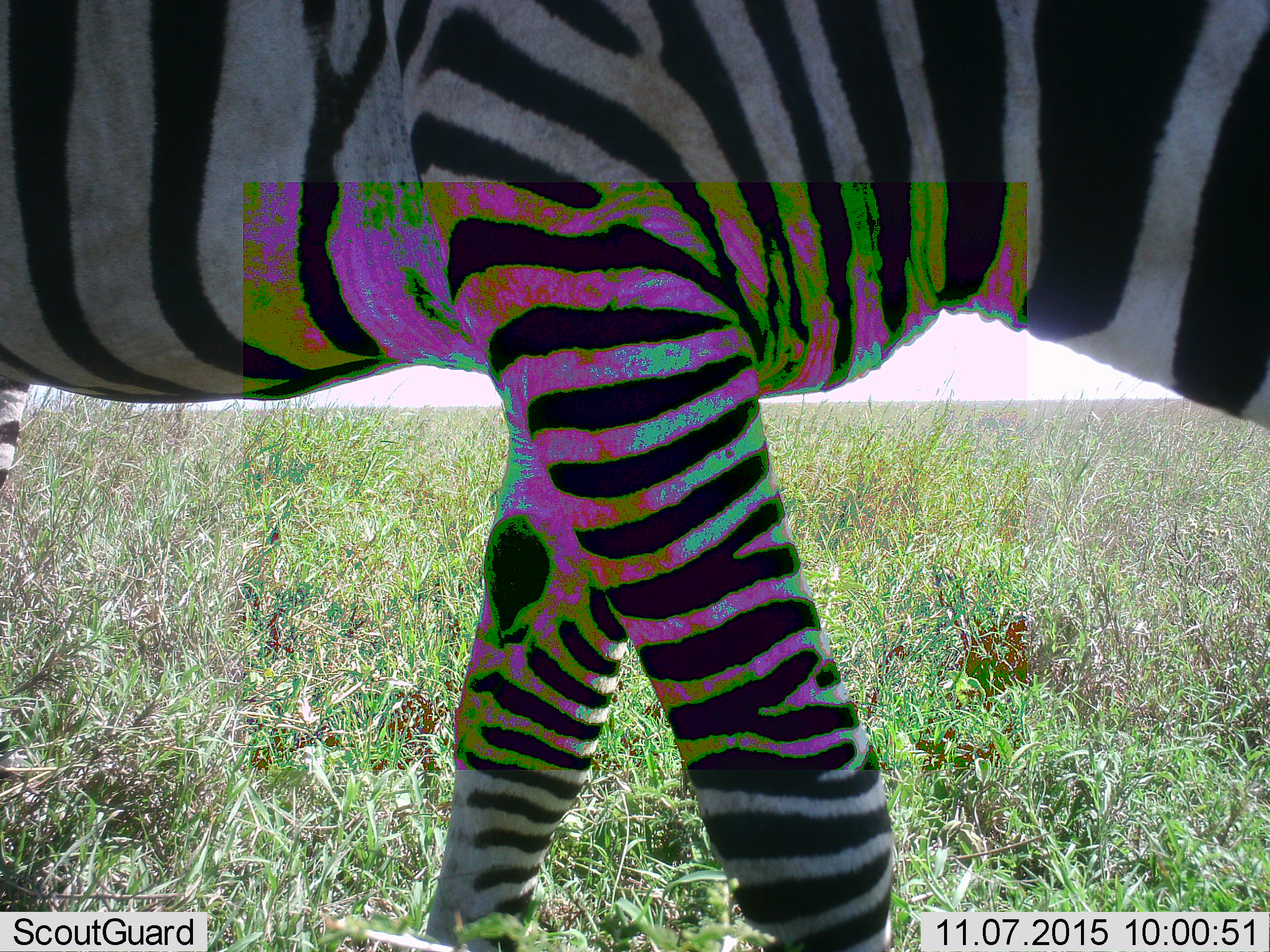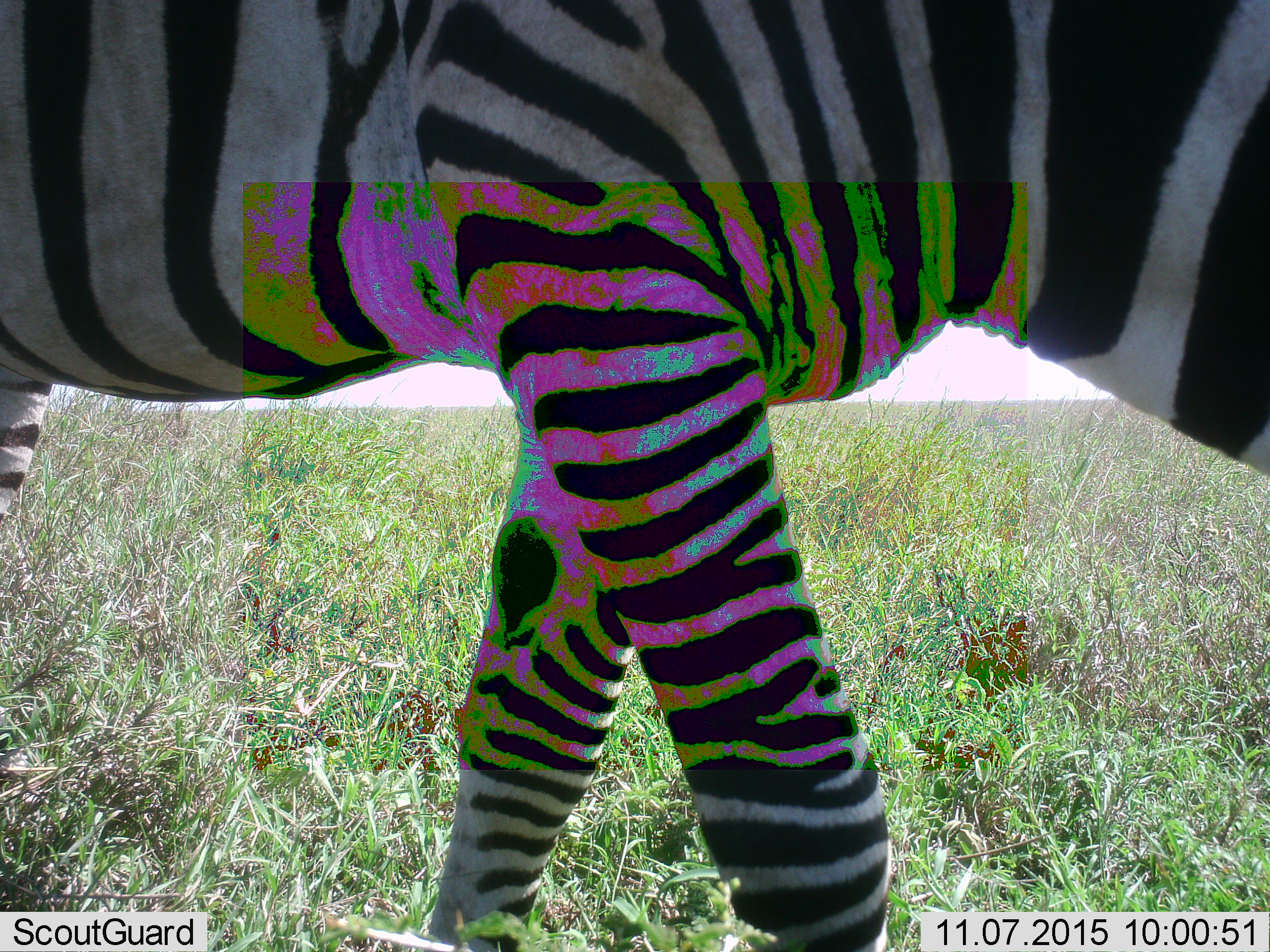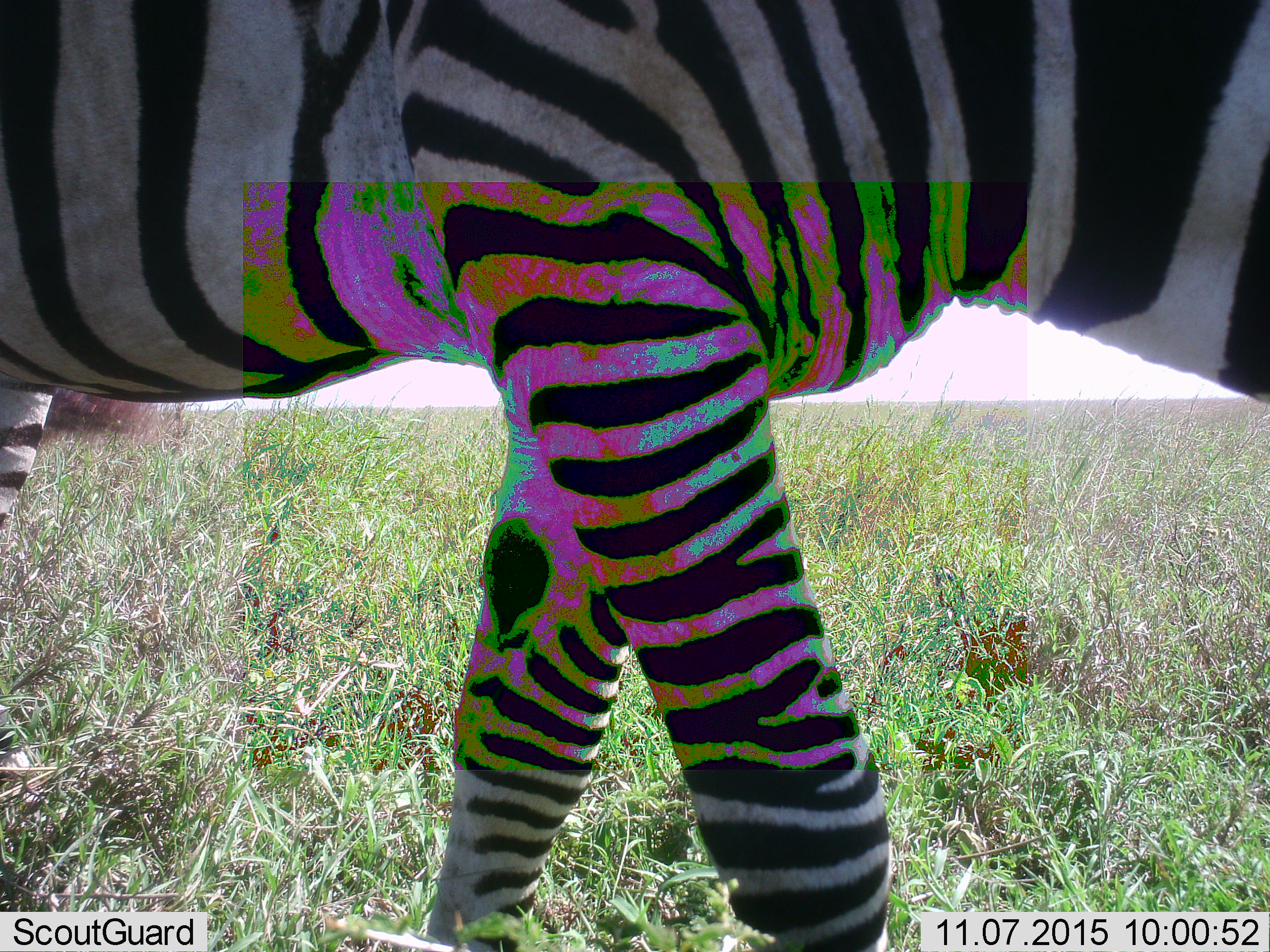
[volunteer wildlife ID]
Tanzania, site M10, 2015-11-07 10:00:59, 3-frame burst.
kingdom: Animalia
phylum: Chordata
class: Mammalia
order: Perissodactyla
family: Equidae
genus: Equus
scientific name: Equus quagga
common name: plains zebra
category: zebra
Zebra (plains zebra) (Equus quagga), count 1. Behavior (volunteer vote fractions): standing 40%, resting 0%, moving 50%, interacting 10%. Young present (vote fraction): 0%. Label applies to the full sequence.